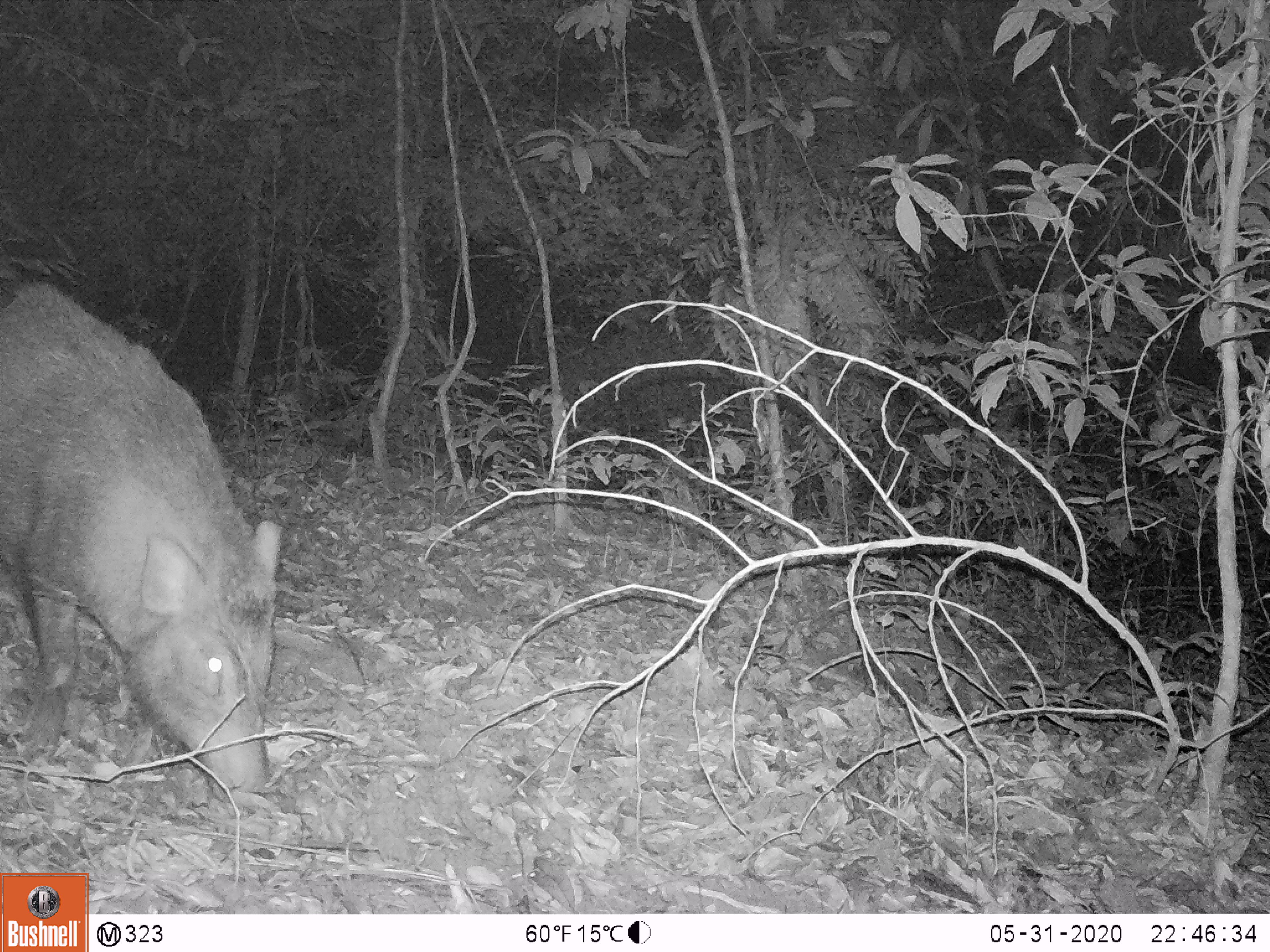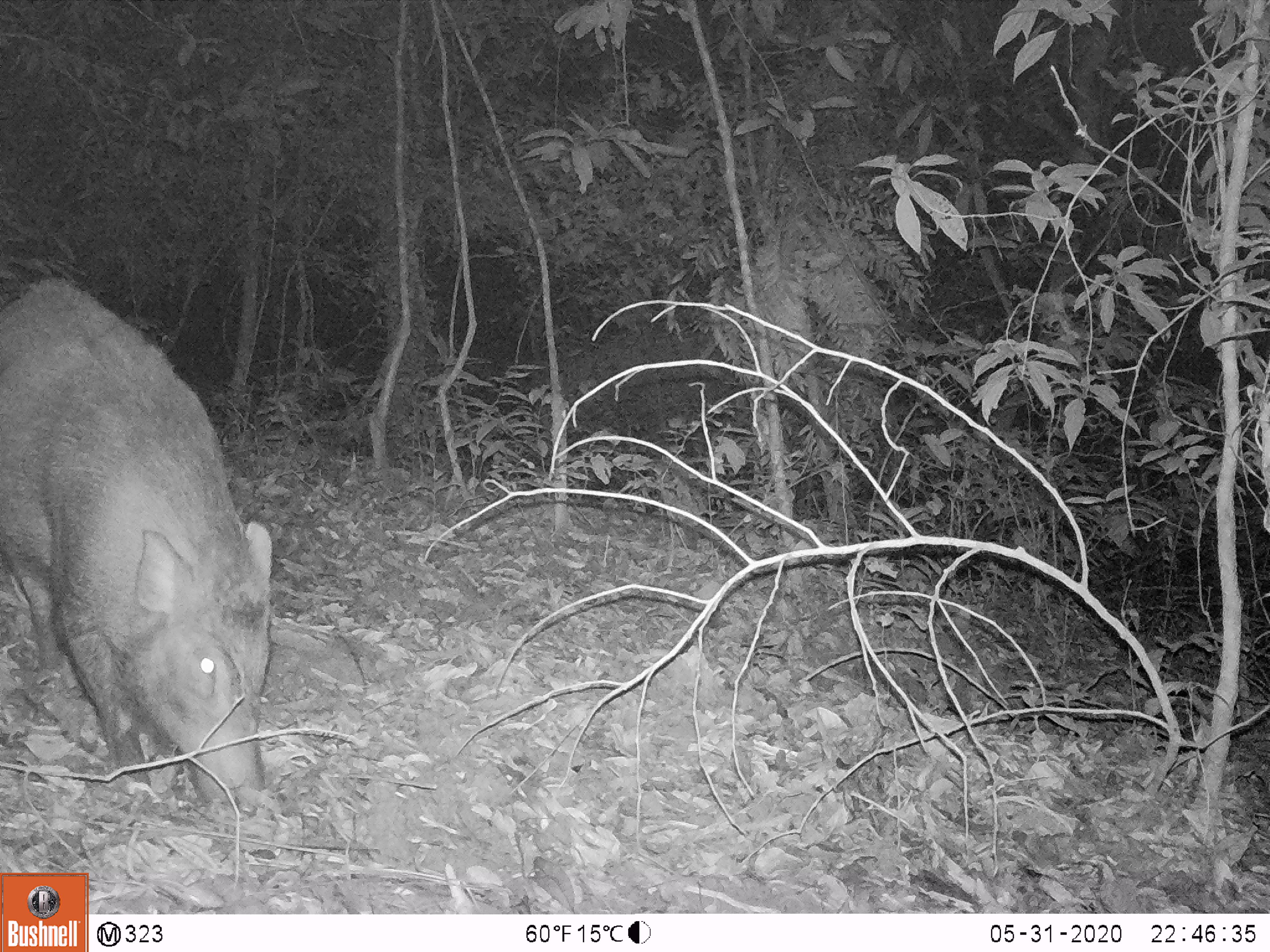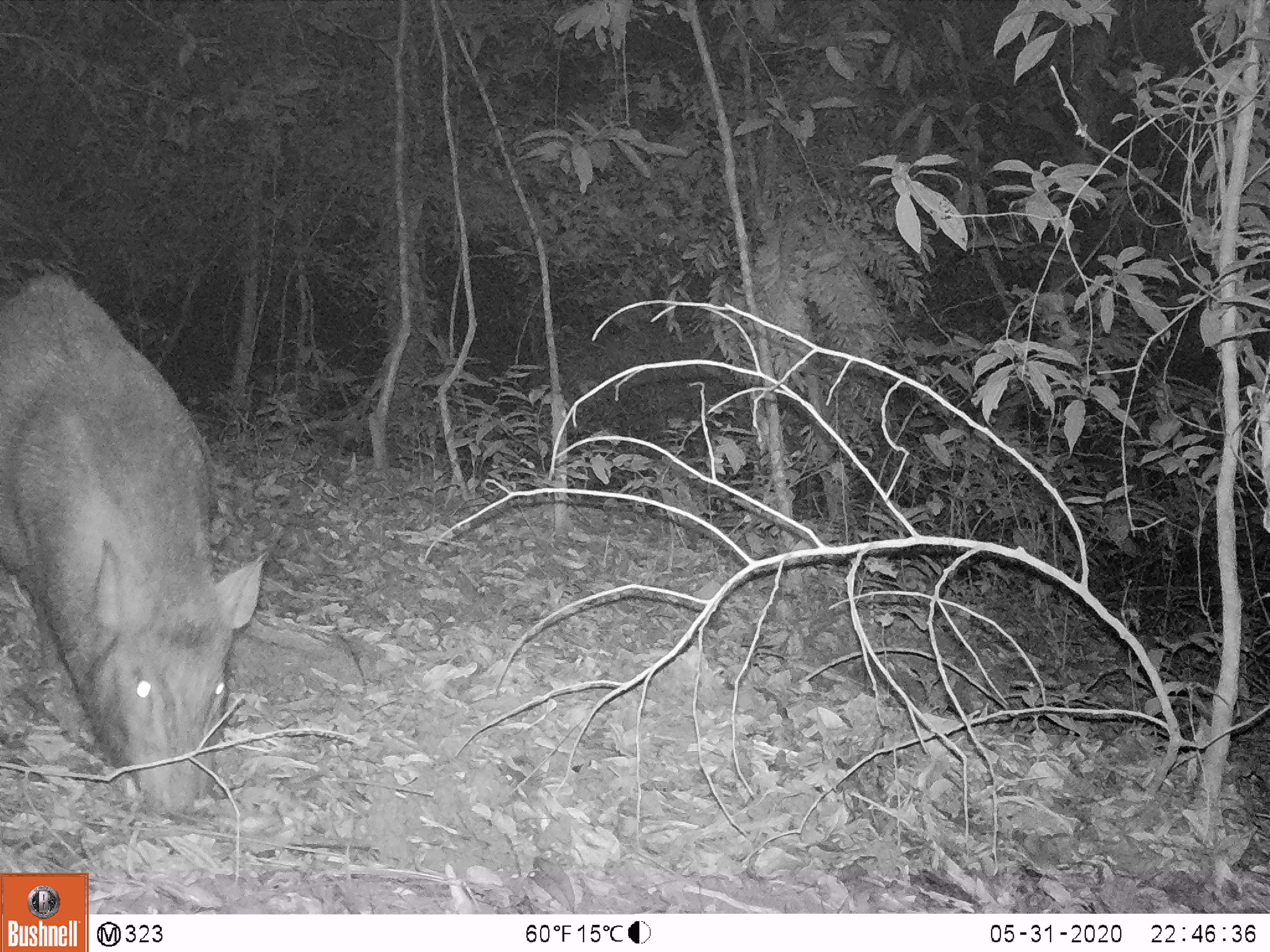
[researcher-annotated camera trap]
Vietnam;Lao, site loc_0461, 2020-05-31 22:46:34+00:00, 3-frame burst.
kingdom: Animalia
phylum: Chordata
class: Mammalia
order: Artiodactyla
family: Suidae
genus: Sus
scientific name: Sus scrofa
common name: eurasian wild pig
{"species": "eurasian wild pig (Sus scrofa)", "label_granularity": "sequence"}